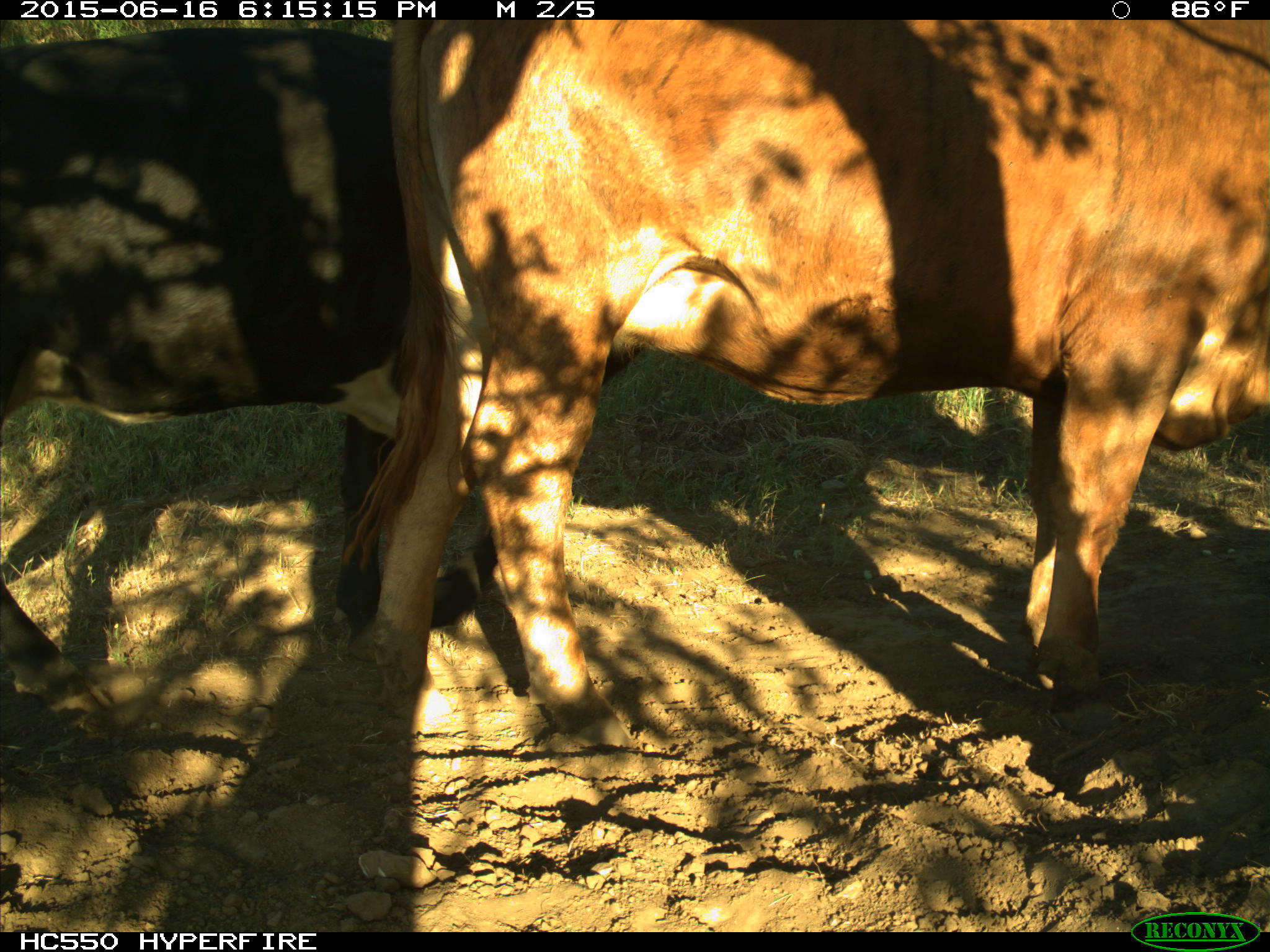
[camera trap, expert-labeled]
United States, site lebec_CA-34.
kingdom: Animalia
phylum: Chordata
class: Mammalia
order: Artiodactyla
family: Bovidae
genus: Bos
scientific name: Bos taurus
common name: domestic cow